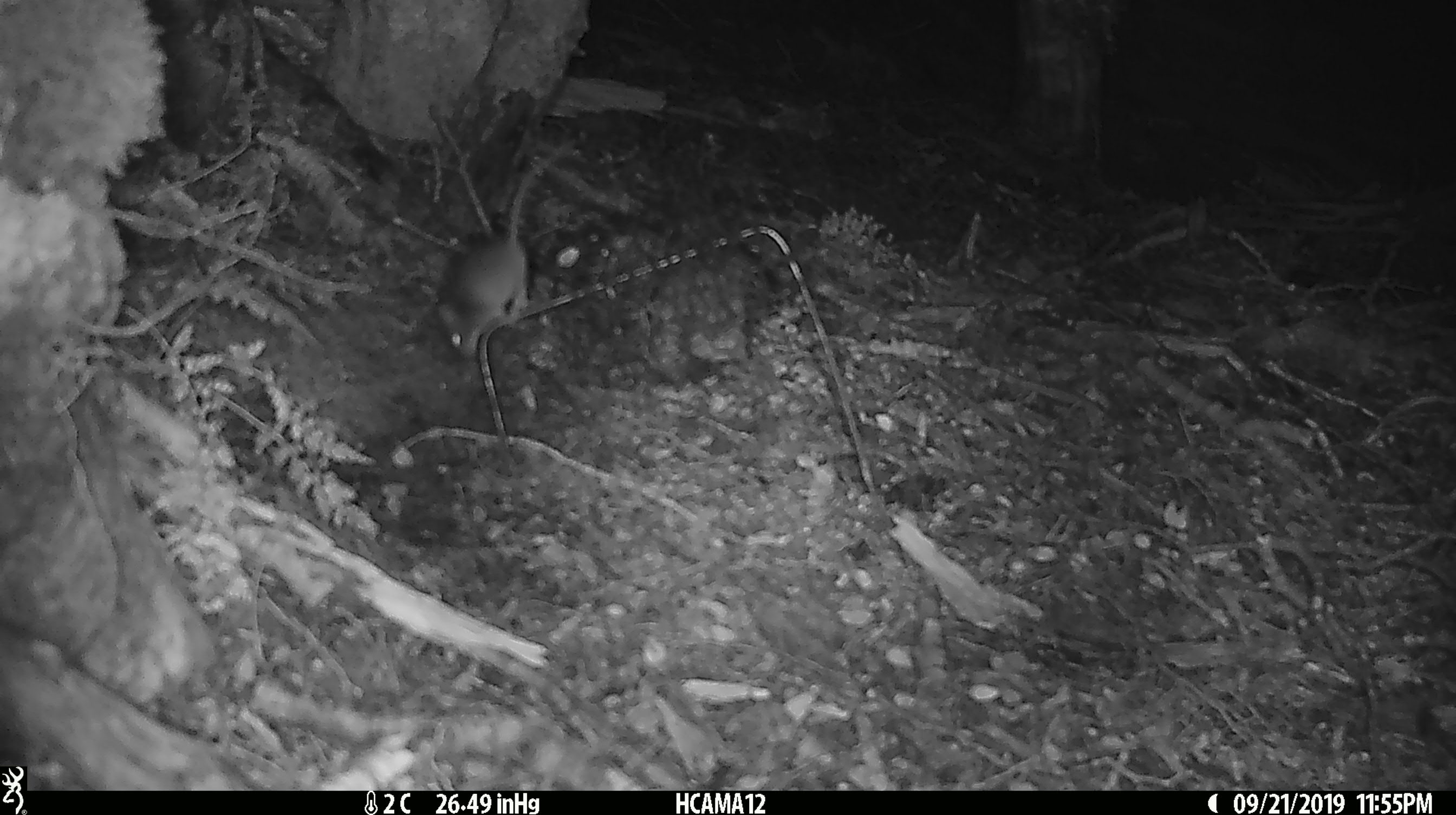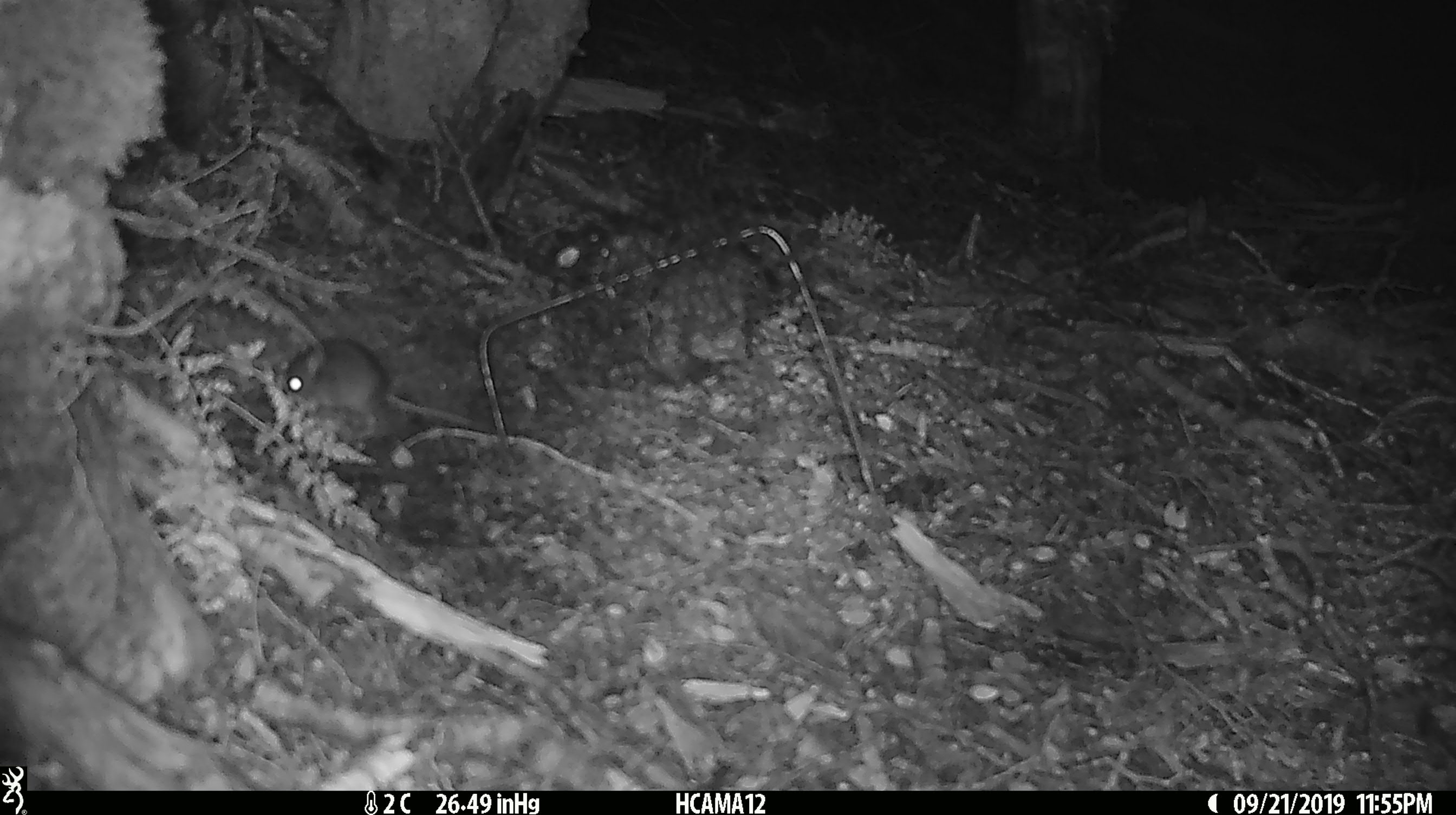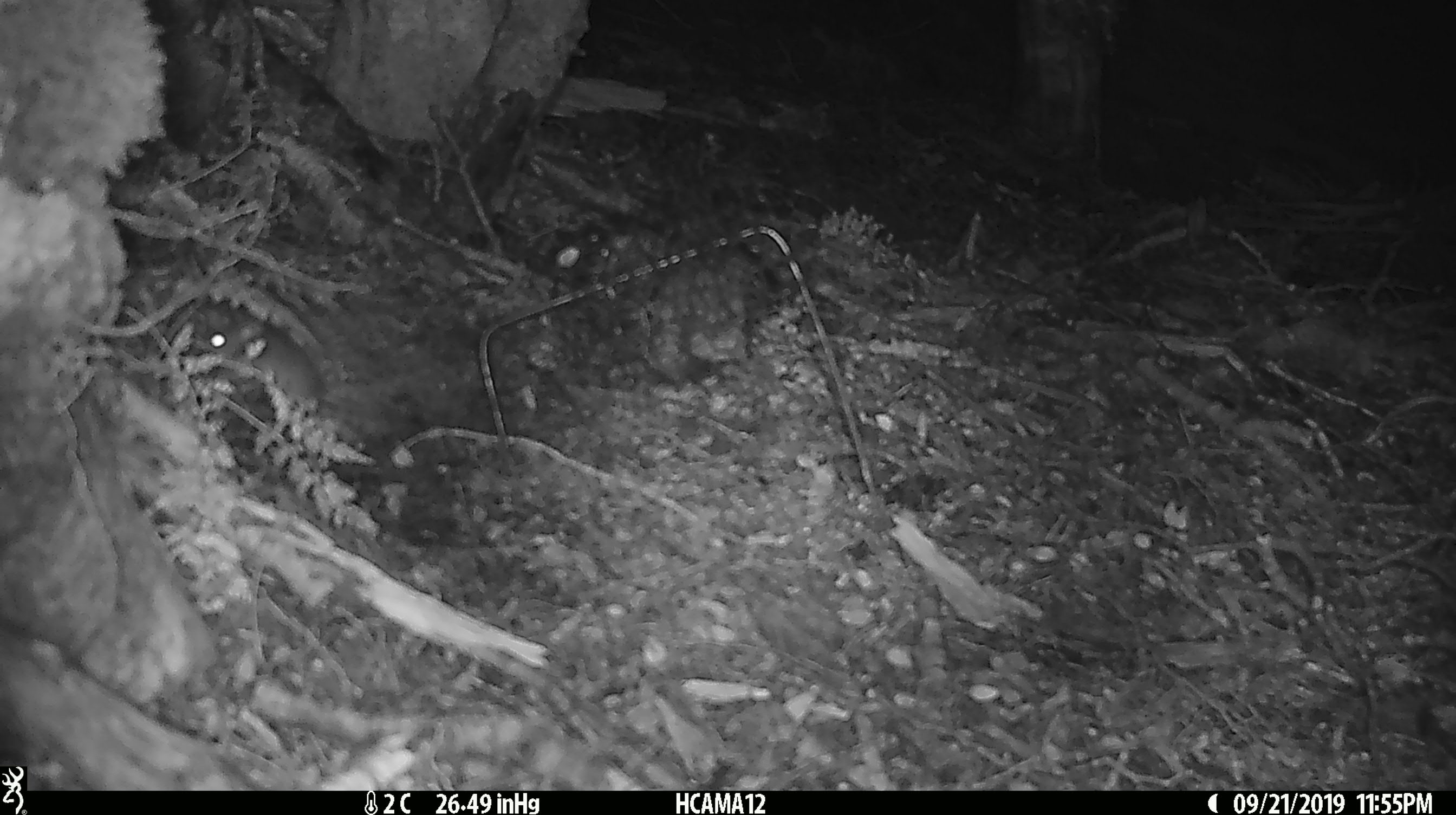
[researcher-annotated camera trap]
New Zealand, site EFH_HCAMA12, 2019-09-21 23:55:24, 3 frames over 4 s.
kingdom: Animalia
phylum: Chordata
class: Mammalia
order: Rodentia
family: Muridae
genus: Mus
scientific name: Mus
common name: mouse